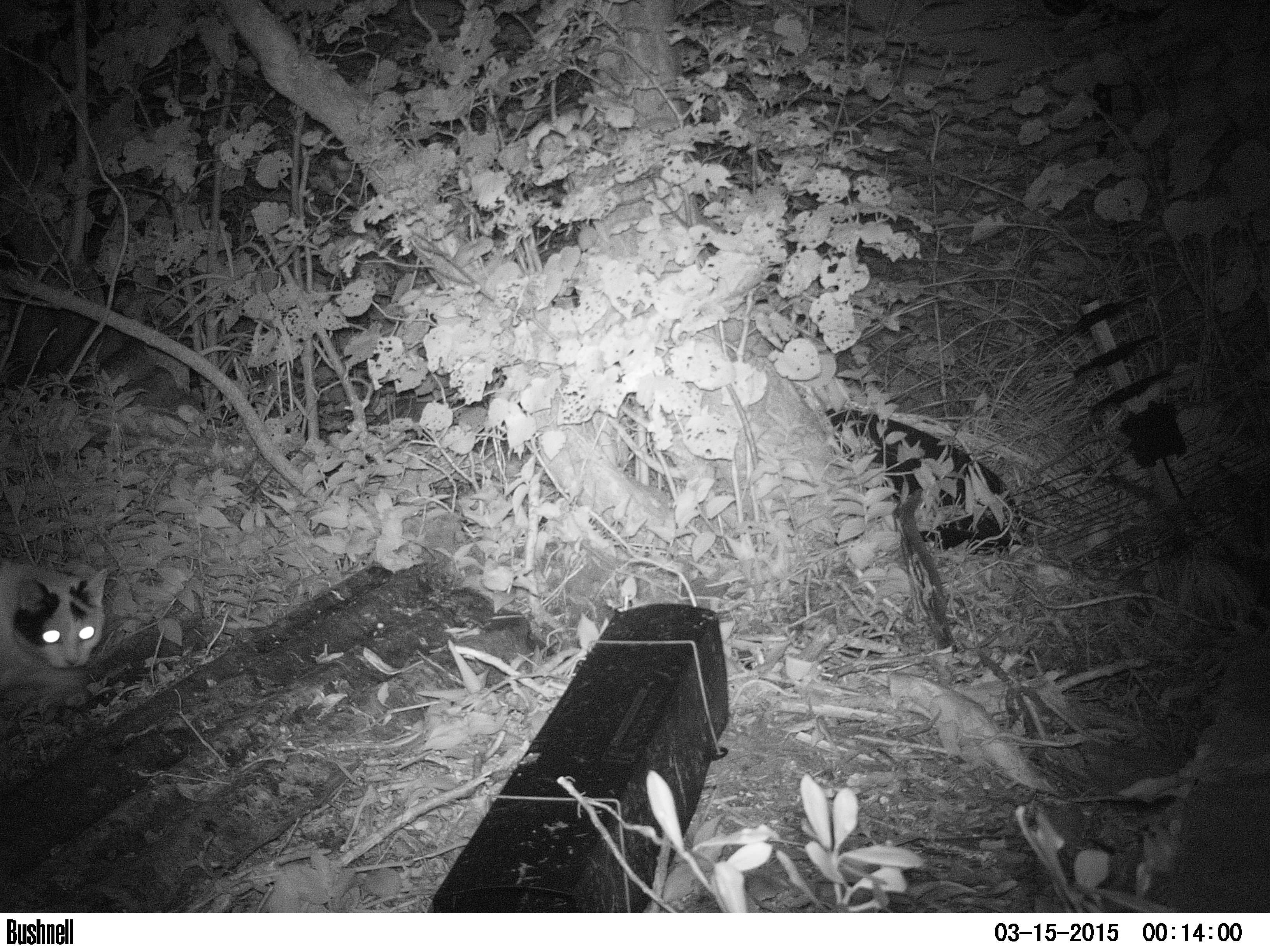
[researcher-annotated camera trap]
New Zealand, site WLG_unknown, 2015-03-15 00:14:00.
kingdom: Animalia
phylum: Chordata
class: Mammalia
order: Carnivora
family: Felidae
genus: Felis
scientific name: Felis catus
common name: domestic cat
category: cat